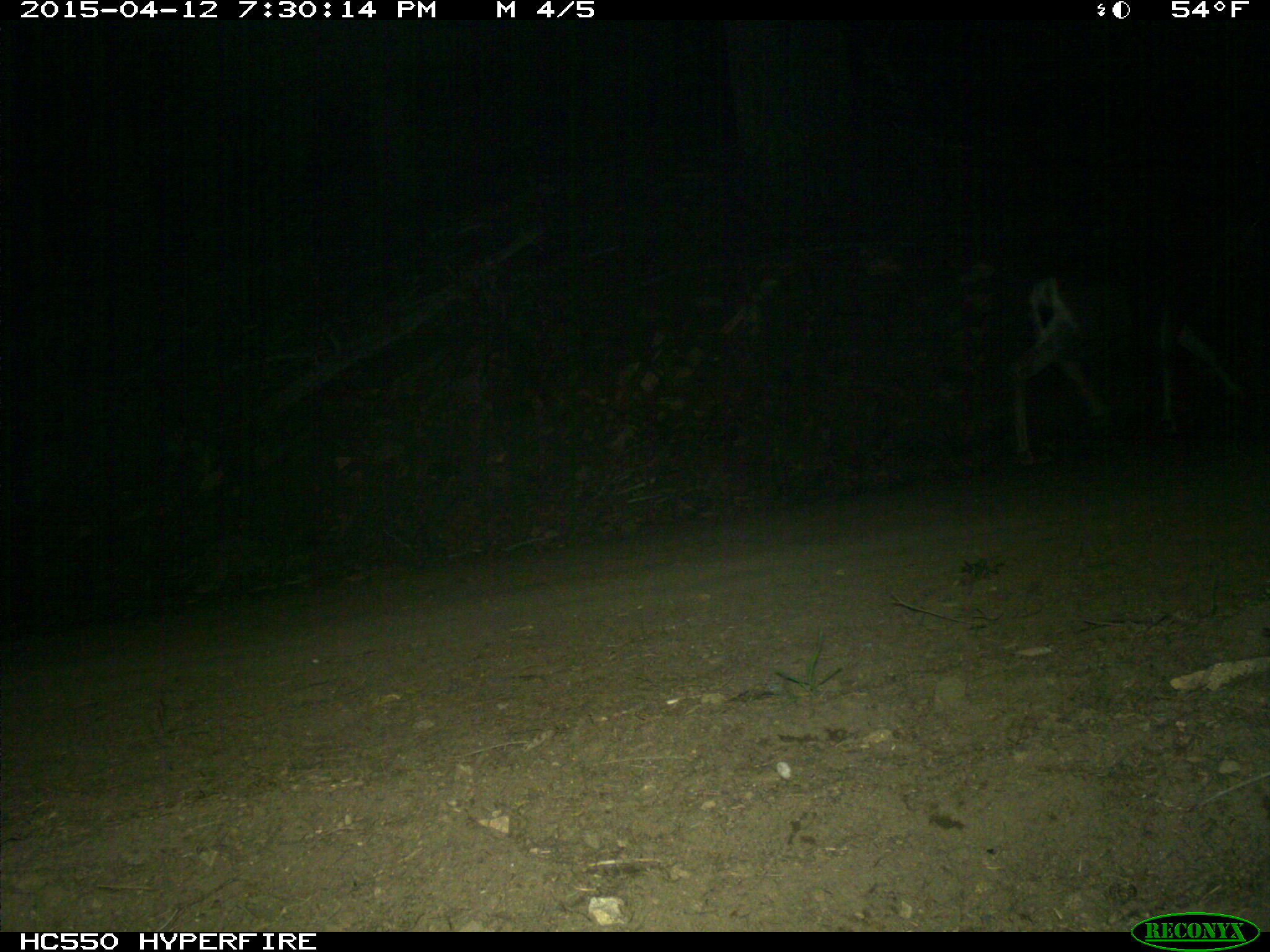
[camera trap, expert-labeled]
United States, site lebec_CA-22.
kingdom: Animalia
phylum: Chordata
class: Mammalia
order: Artiodactyla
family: Cervidae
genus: Odocoileus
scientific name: Odocoileus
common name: deer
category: unidentified deer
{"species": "unidentified deer (deer) (Odocoileus)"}